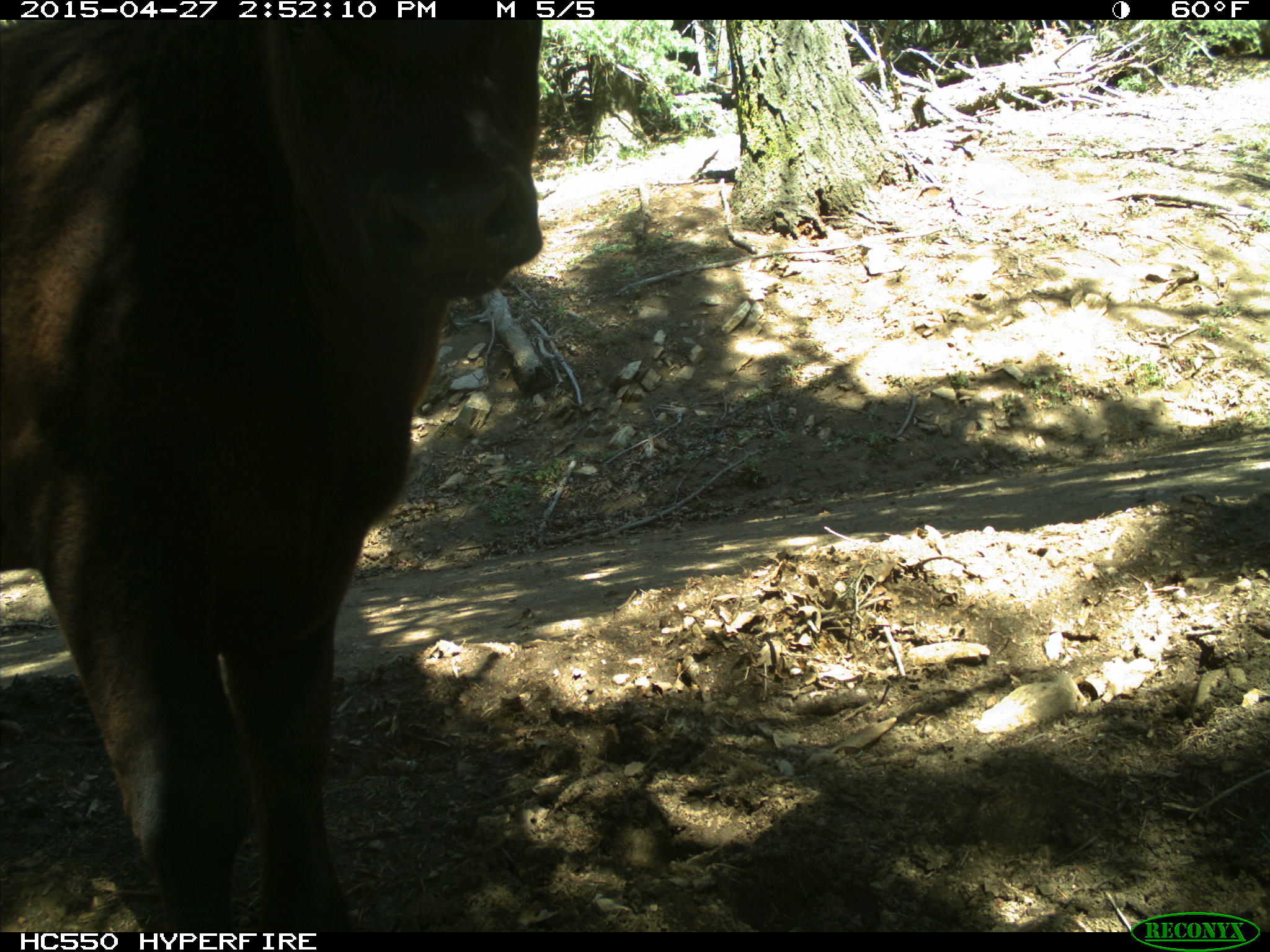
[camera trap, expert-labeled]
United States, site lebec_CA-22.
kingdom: Animalia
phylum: Chordata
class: Mammalia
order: Artiodactyla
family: Bovidae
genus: Bos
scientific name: Bos taurus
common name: domestic cow